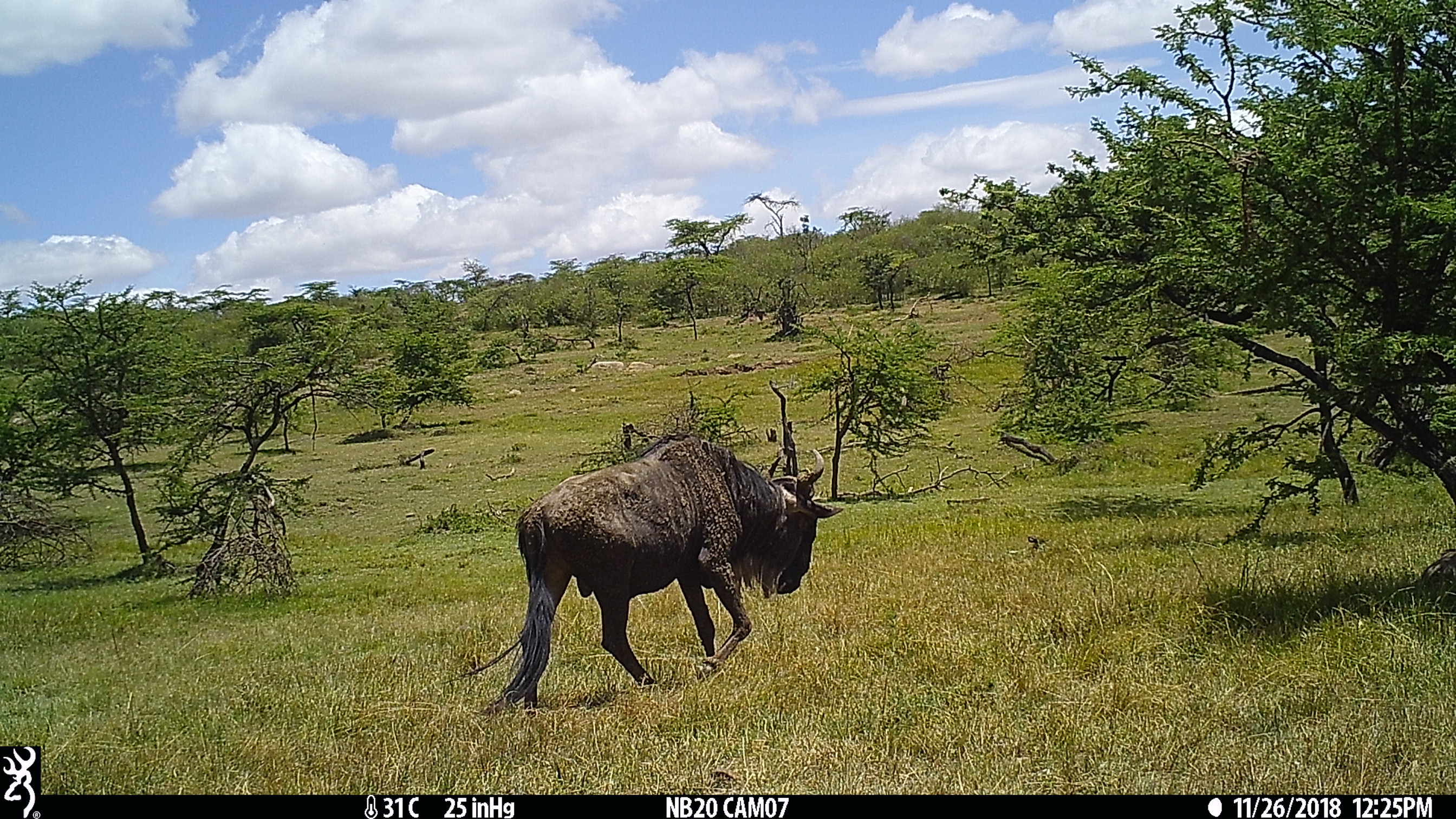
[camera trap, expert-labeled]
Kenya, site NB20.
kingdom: Animalia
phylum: Chordata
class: Mammalia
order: Artiodactyla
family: Bovidae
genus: Connochaetes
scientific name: Connochaetes taurinus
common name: blue wildebeest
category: wildebeest